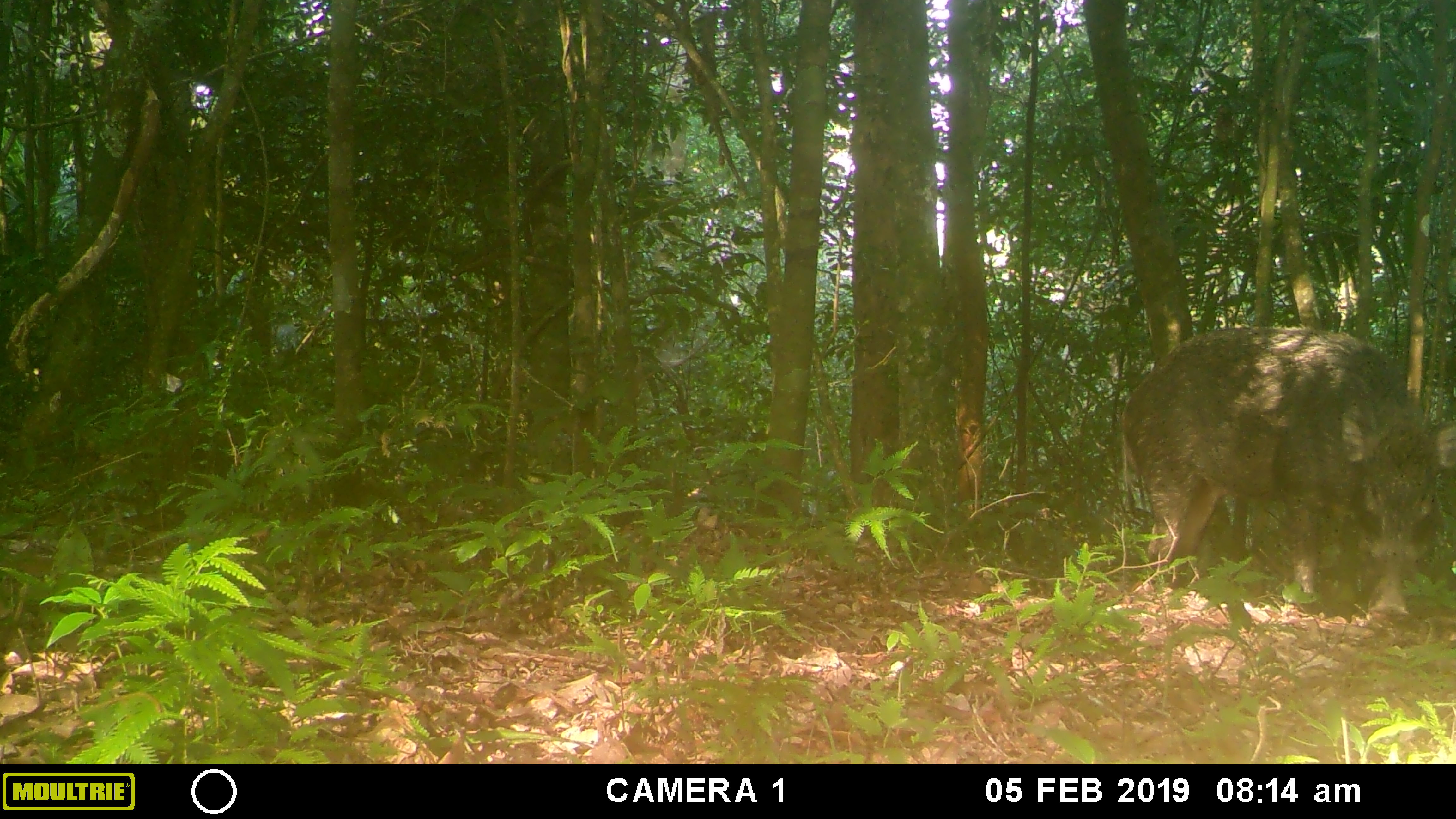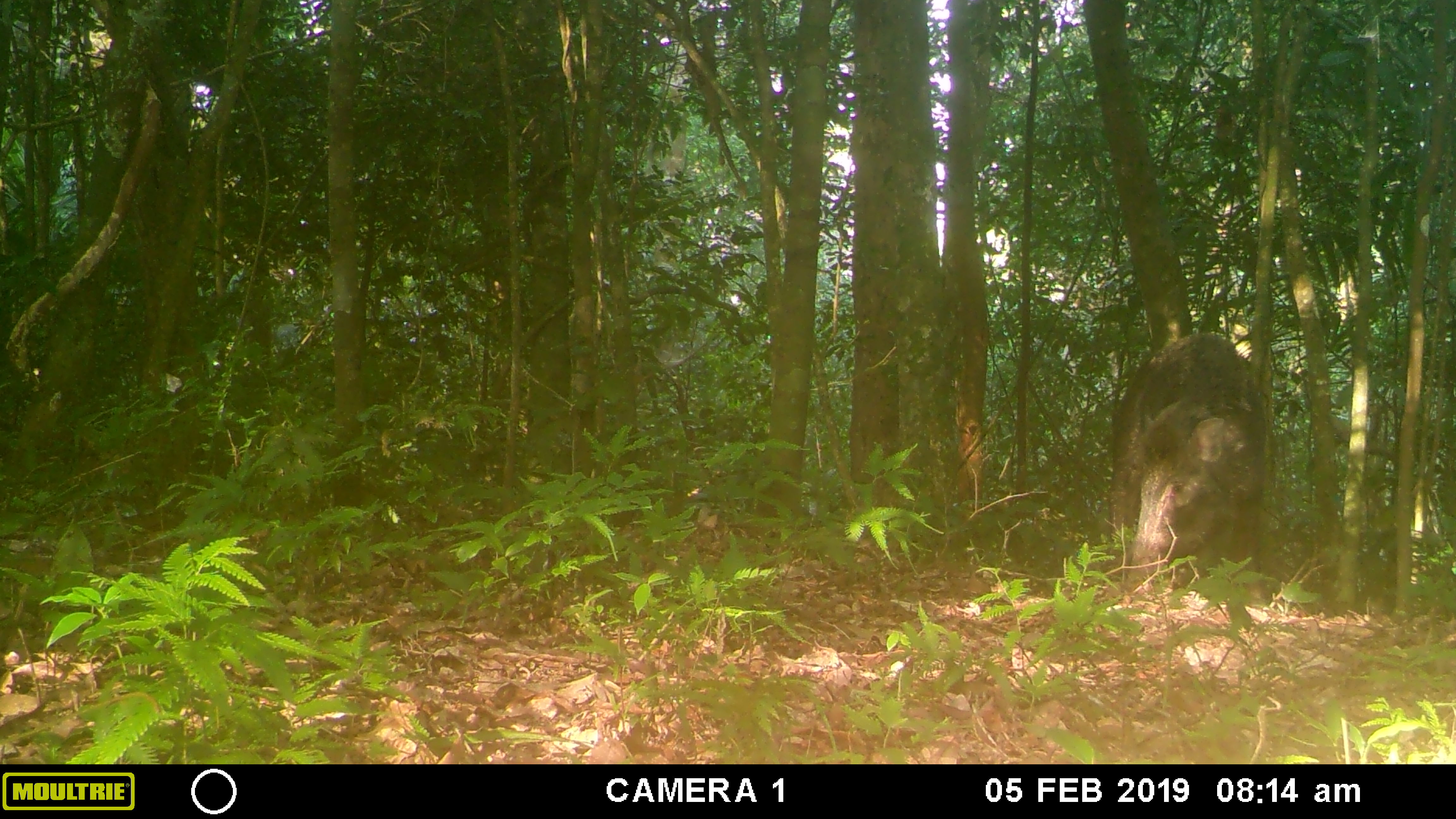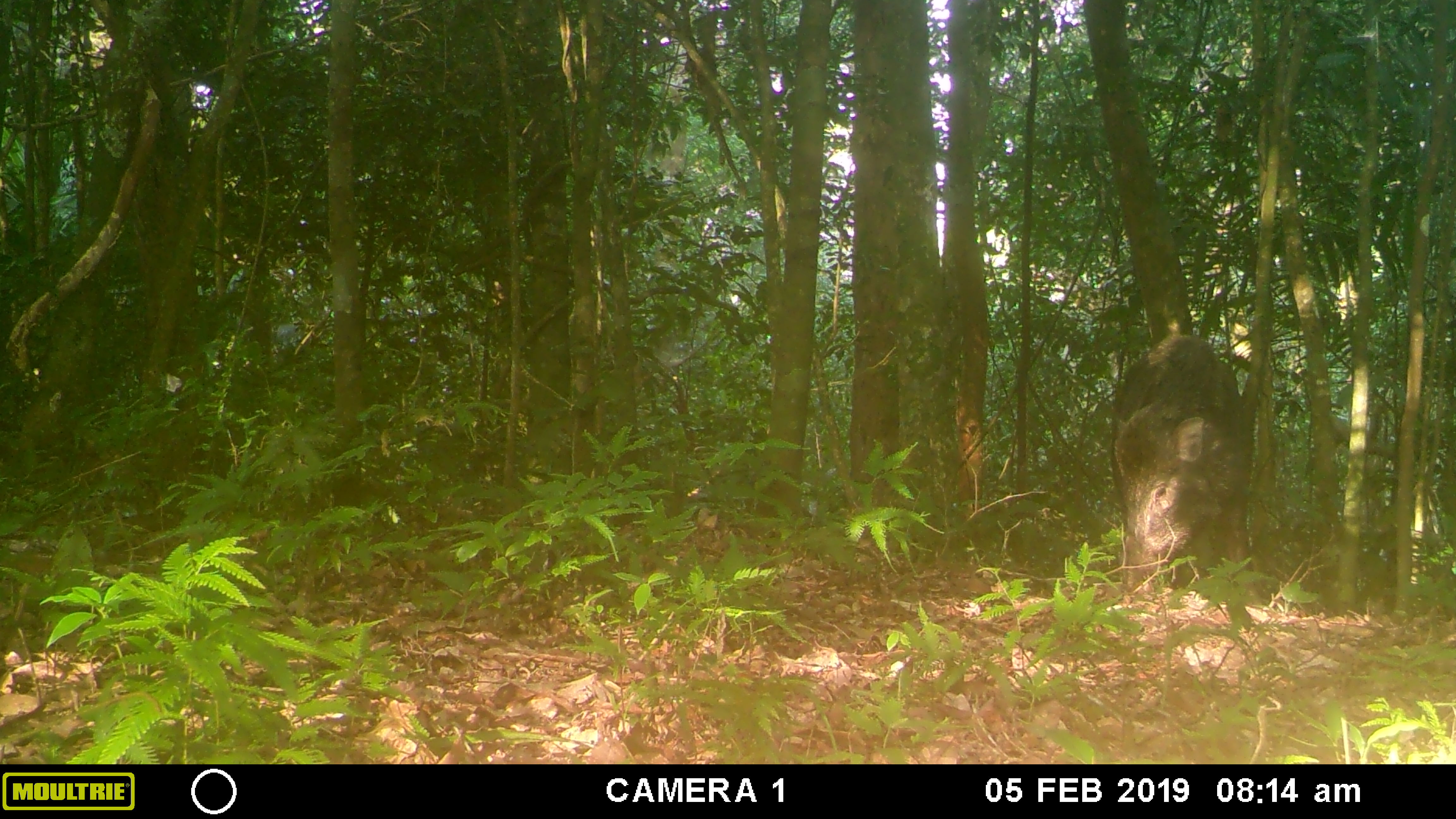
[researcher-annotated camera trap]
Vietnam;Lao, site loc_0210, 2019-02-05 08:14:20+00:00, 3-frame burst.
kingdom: Animalia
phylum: Chordata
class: Mammalia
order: Artiodactyla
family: Suidae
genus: Sus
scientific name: Sus scrofa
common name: eurasian wild pig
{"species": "eurasian wild pig (Sus scrofa)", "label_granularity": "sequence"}